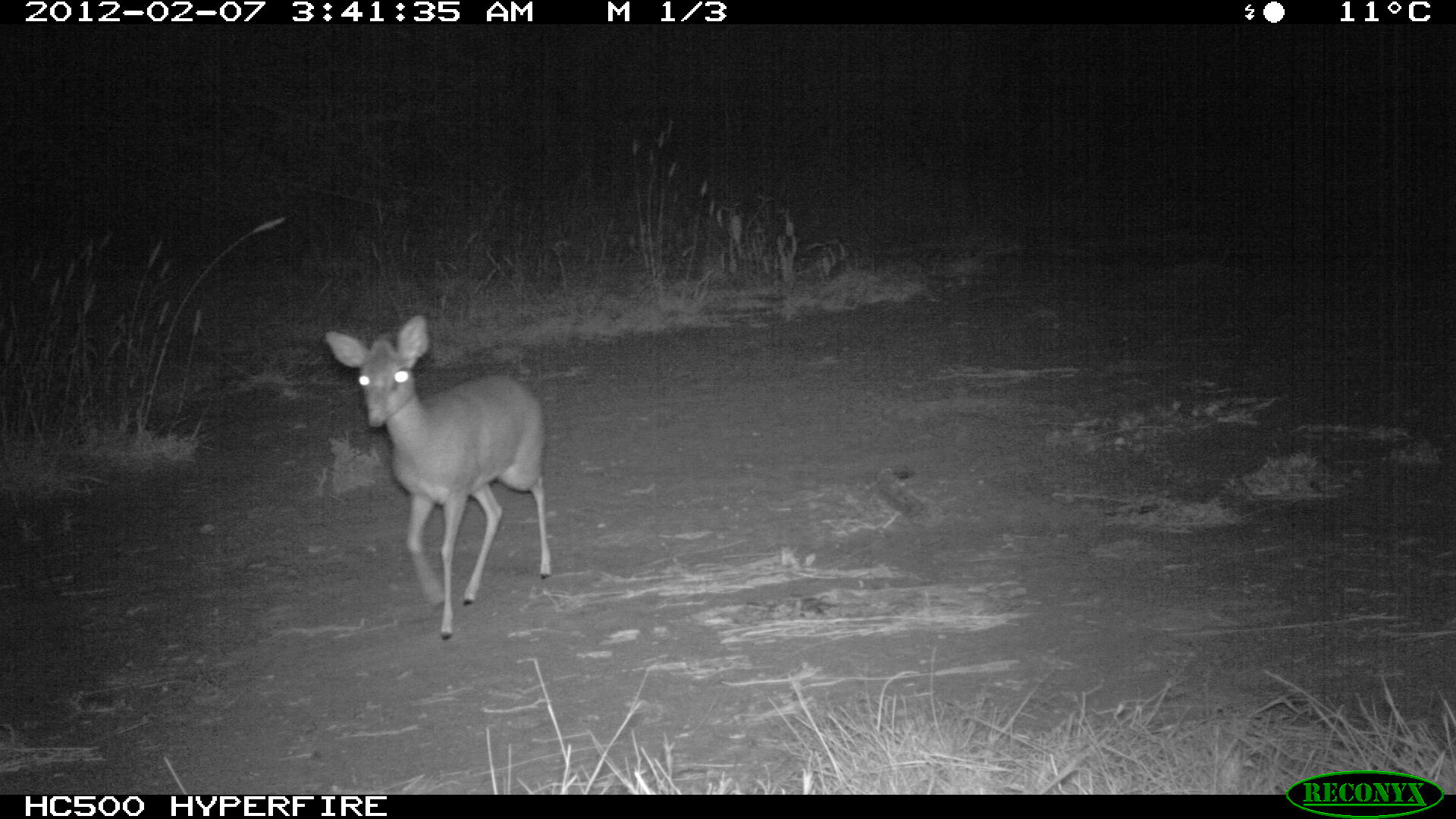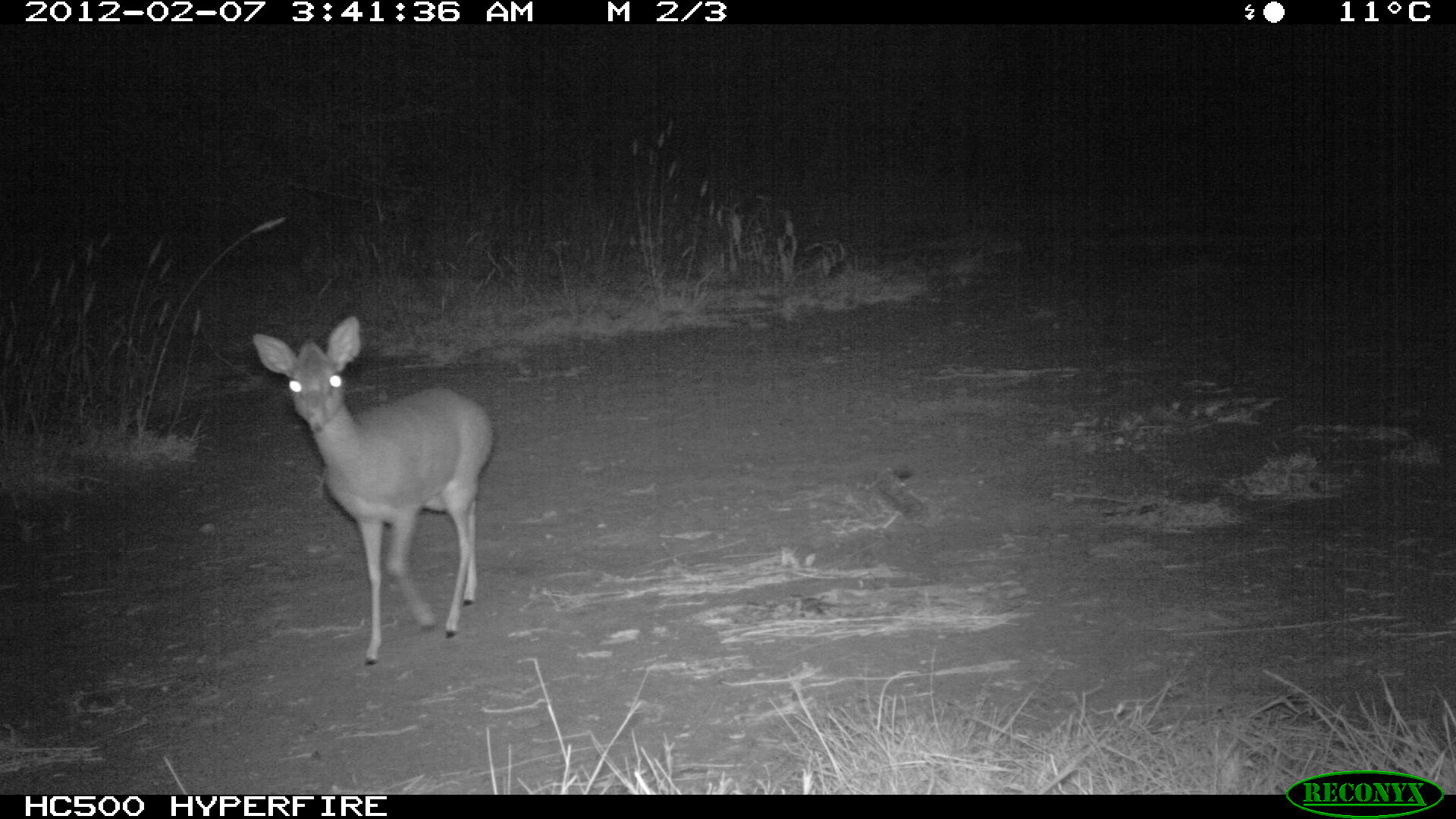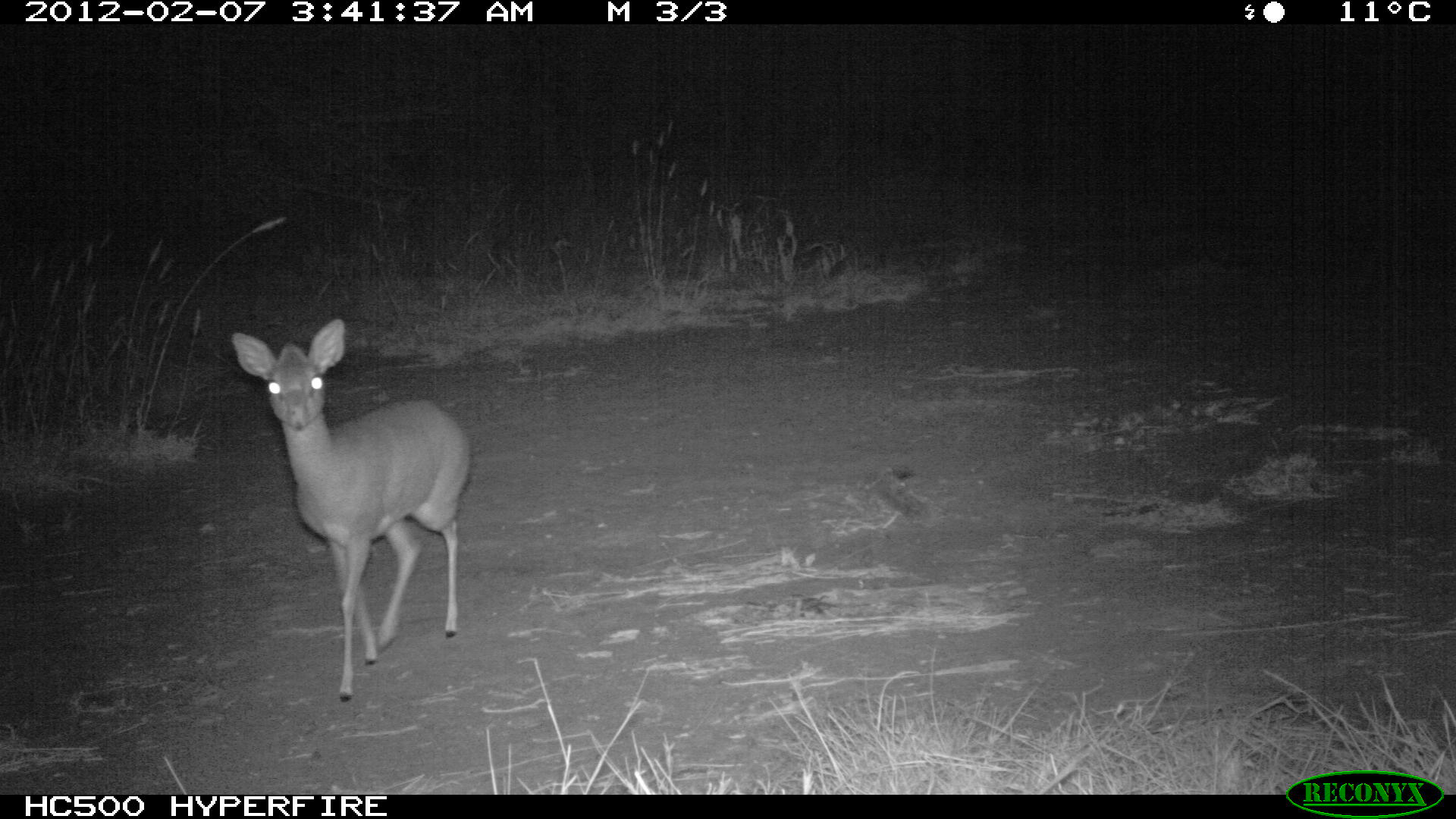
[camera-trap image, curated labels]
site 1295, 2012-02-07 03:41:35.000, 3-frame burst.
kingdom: Animalia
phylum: Chordata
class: Mammalia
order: Artiodactyla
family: Bovidae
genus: Madoqua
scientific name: Madoqua guentheri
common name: günther's dik-dik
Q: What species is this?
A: Madoqua guentheri (günther's dik-dik).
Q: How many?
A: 1.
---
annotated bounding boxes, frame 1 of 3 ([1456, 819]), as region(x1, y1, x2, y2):
madoqua guentheri: region(323, 312, 552, 642)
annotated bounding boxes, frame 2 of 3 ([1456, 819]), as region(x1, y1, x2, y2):
madoqua guentheri: region(251, 315, 492, 666)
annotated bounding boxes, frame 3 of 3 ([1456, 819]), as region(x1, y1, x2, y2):
madoqua guentheri: region(231, 318, 469, 701)